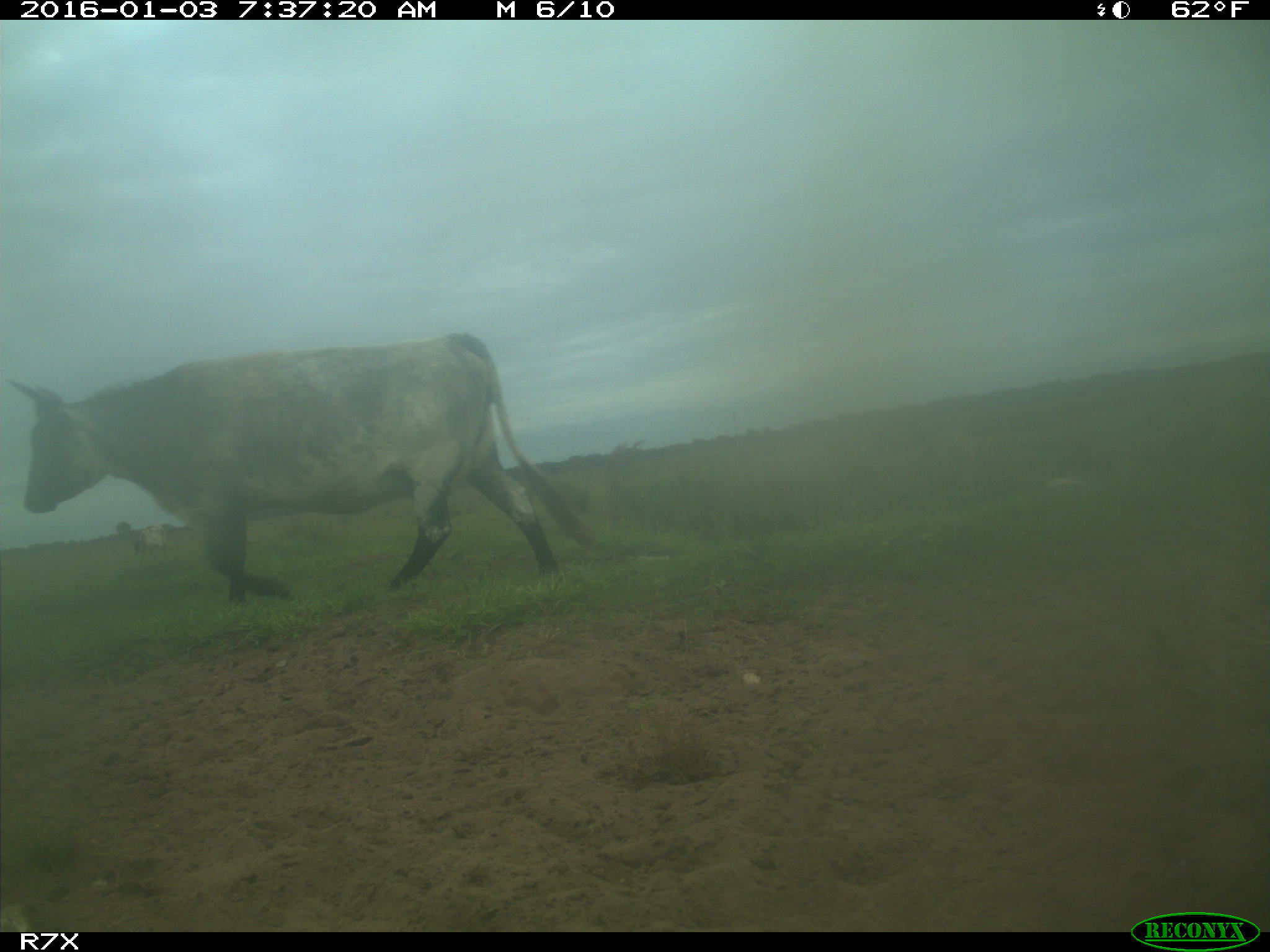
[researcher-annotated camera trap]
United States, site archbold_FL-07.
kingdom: Animalia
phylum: Chordata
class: Mammalia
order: Artiodactyla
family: Bovidae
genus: Bos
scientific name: Bos taurus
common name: domestic cow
Bos taurus (domestic cow).